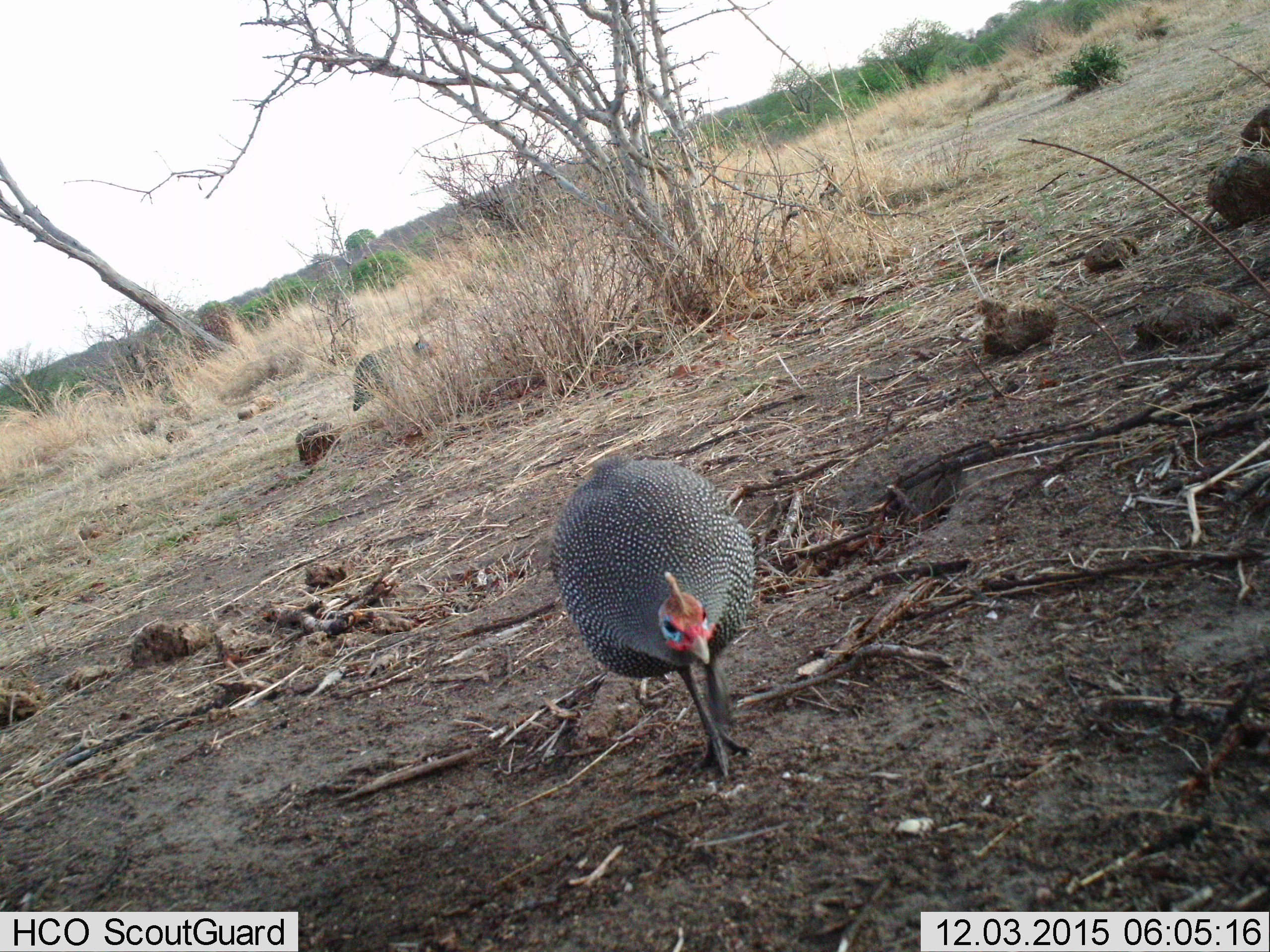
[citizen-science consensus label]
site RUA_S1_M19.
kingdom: Animalia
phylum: Chordata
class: Aves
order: Galliformes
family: Numididae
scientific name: Numididae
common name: guineafowl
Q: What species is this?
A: Guineafowl (Numididae).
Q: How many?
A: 2.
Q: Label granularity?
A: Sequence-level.